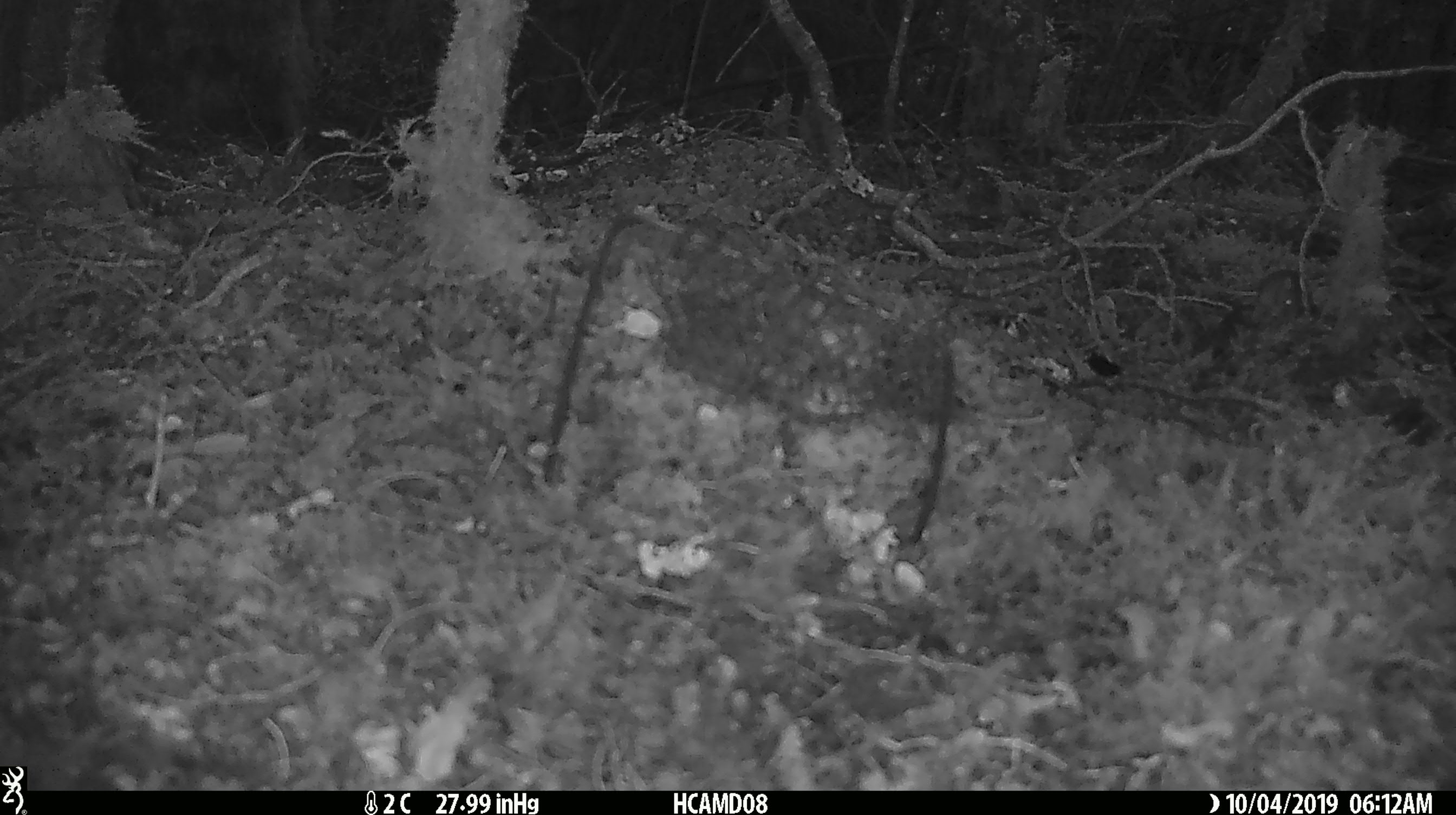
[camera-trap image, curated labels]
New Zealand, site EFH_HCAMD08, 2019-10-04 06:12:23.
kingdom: Animalia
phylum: Chordata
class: Mammalia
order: Rodentia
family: Muridae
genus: Mus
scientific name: Mus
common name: mouse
Mouse (Mus).